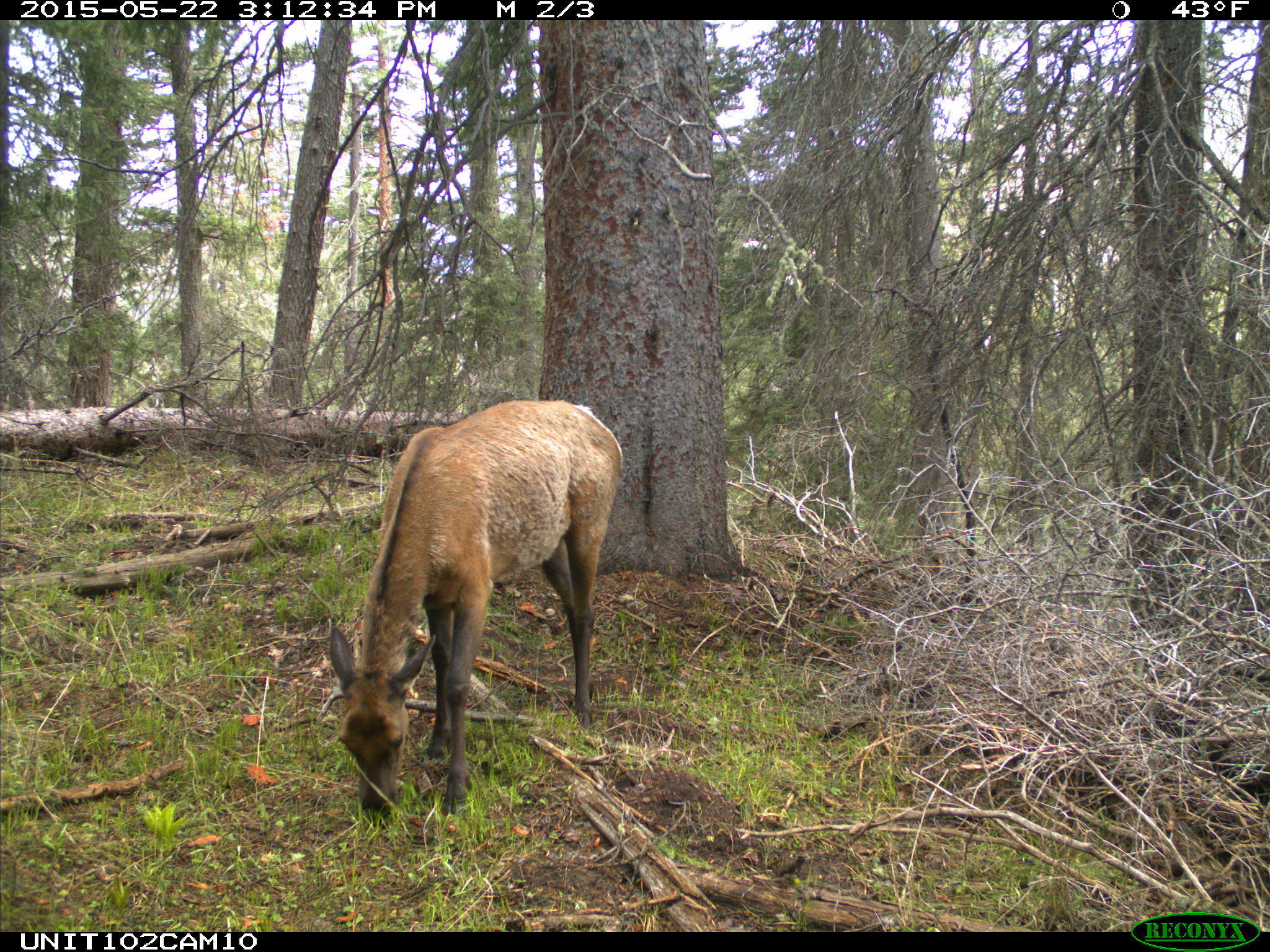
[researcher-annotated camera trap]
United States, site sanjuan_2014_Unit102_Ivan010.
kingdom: Animalia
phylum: Chordata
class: Mammalia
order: Artiodactyla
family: Cervidae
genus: Cervus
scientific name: Cervus elaphus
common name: red deer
Cervus elaphus (red deer).